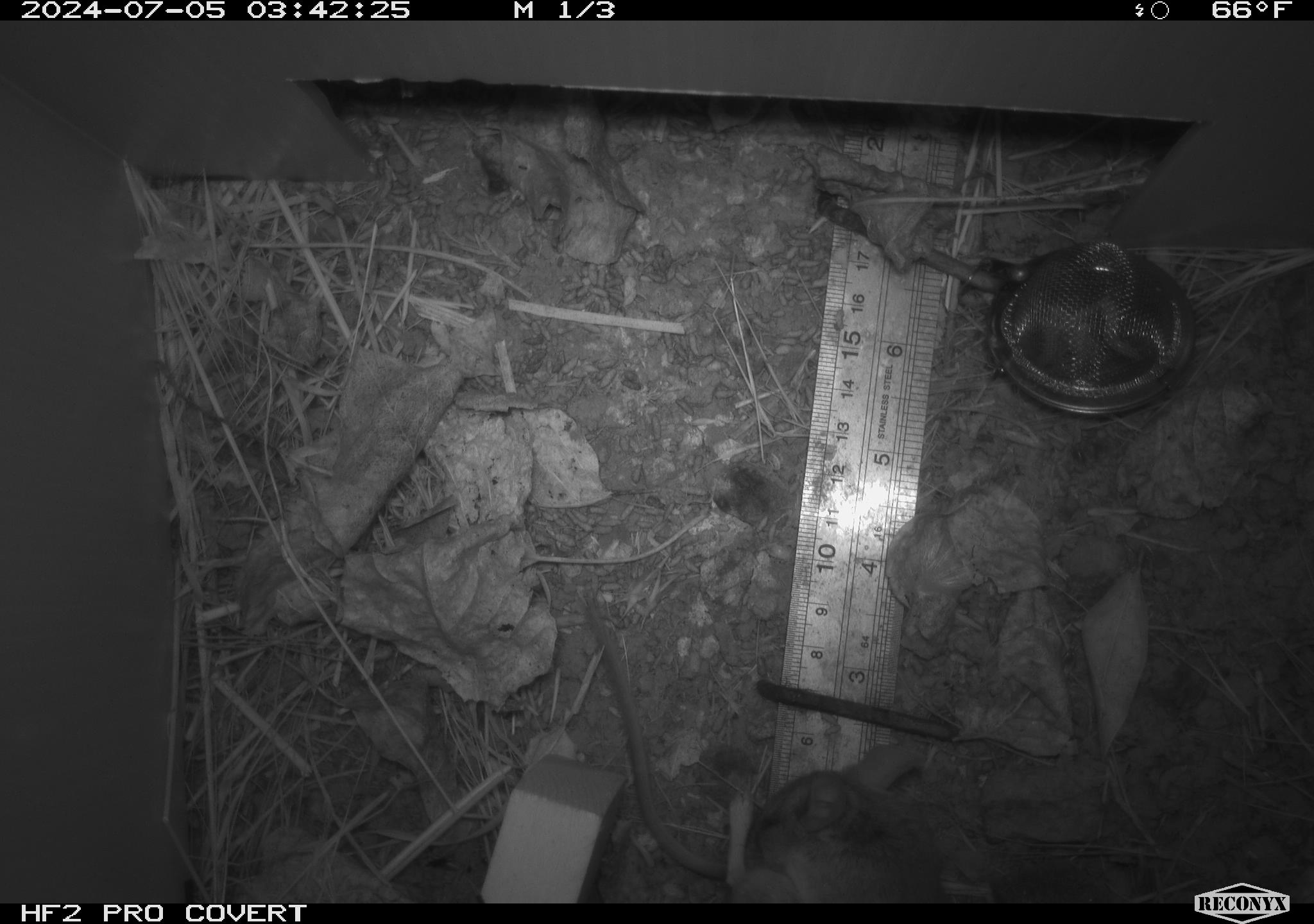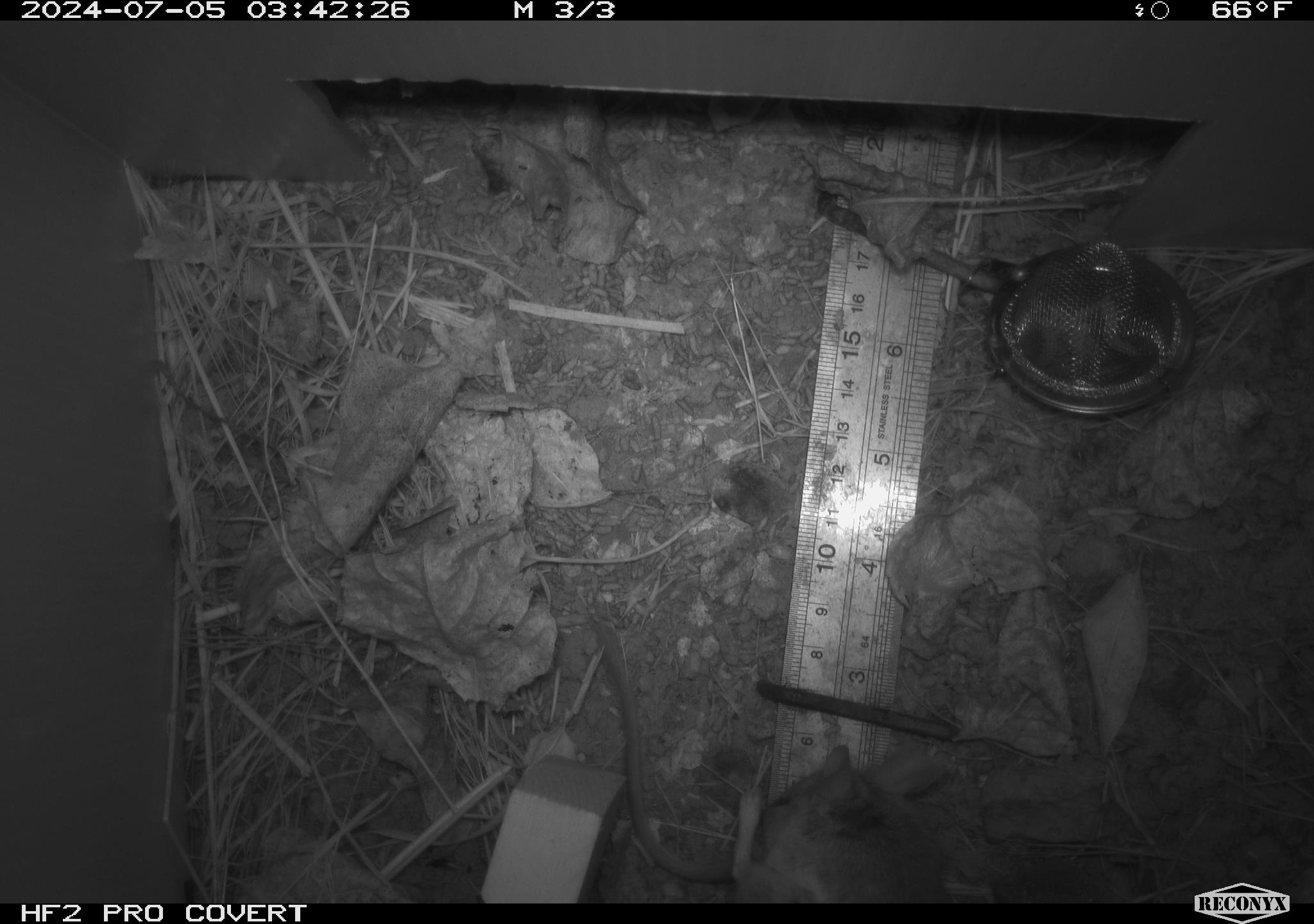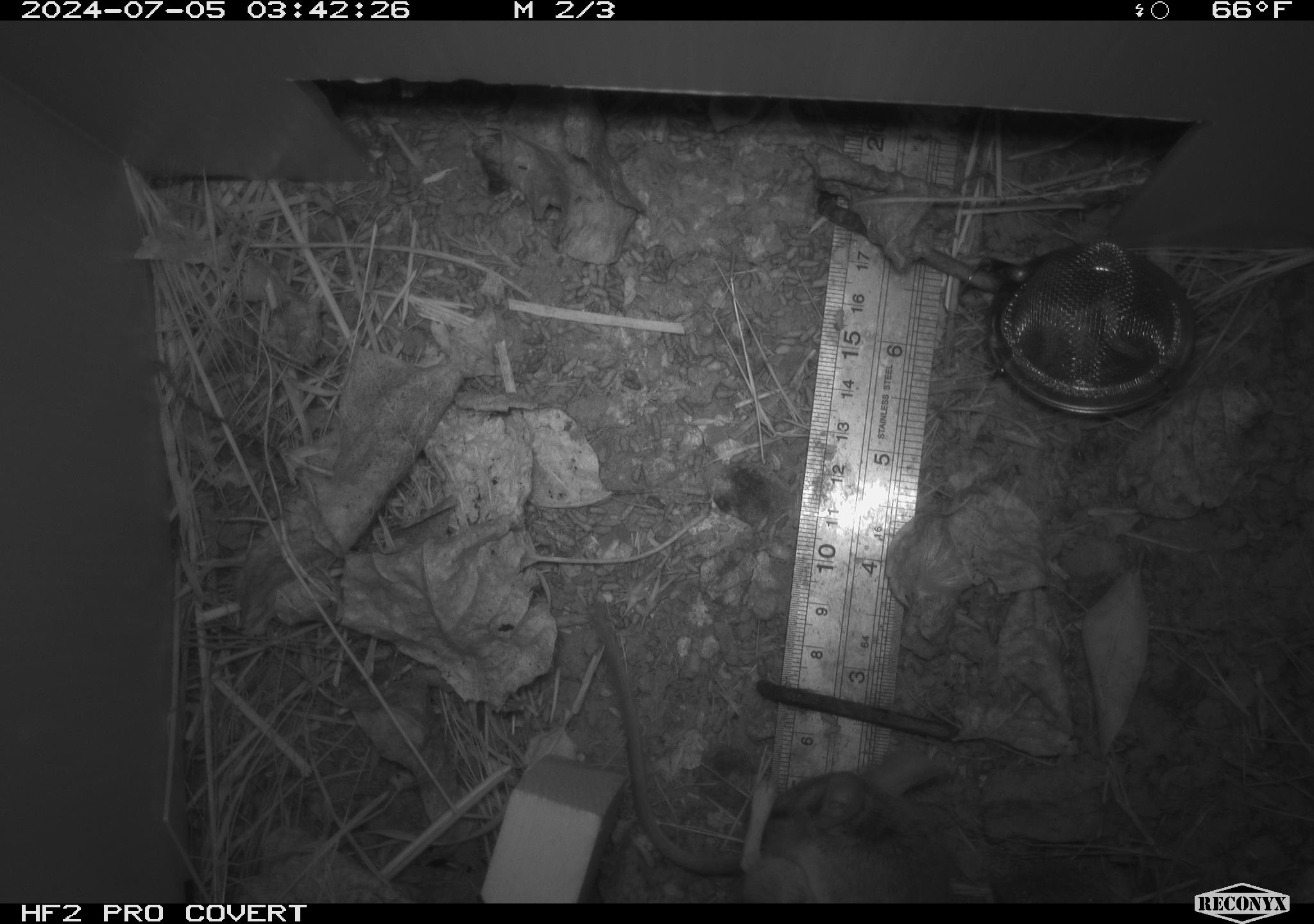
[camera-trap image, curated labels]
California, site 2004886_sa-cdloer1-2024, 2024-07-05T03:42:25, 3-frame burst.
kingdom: Animalia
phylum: Chordata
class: Mammalia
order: Rodentia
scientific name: Rodentia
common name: mouse species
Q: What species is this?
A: Mouse species (Rodentia).